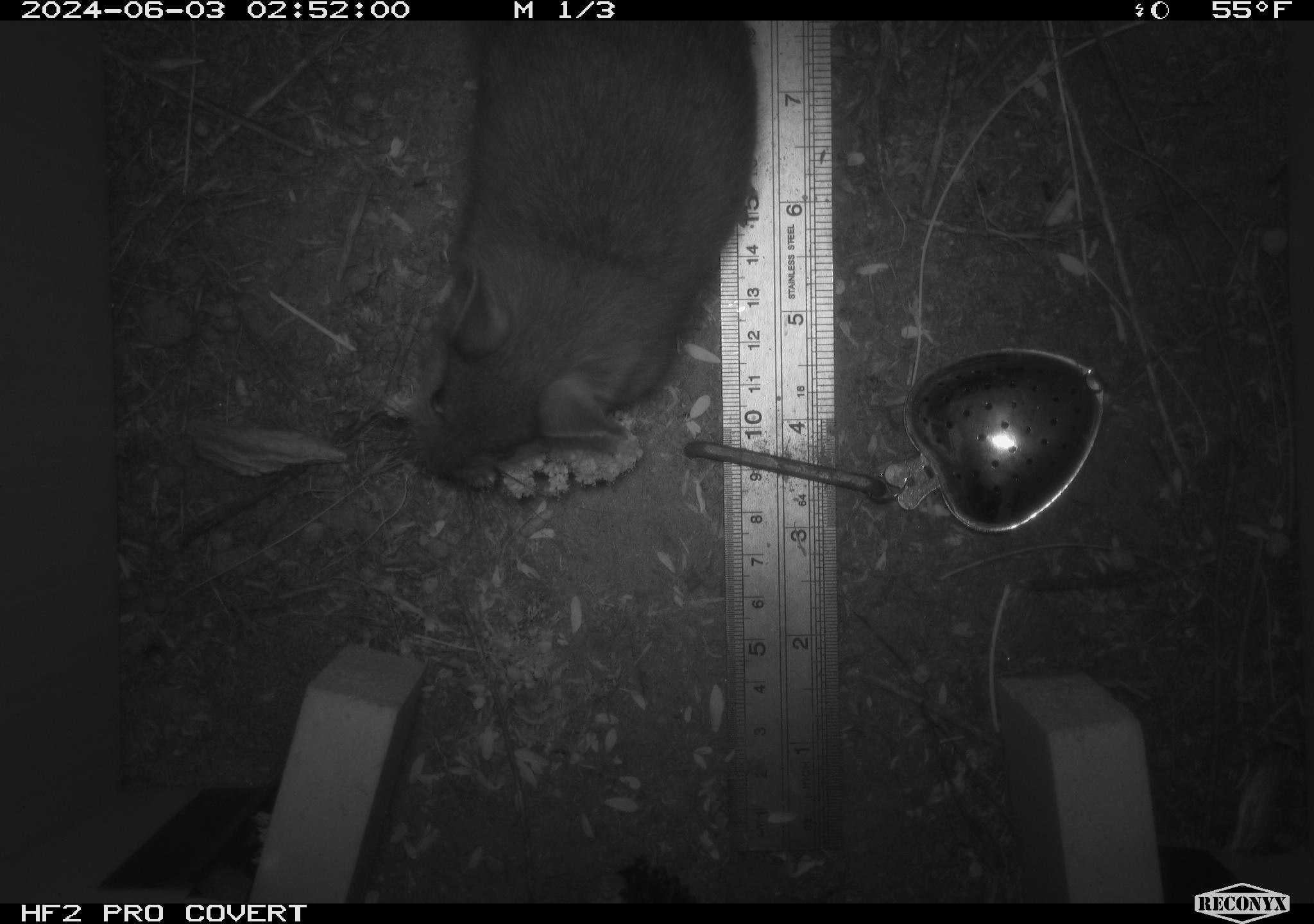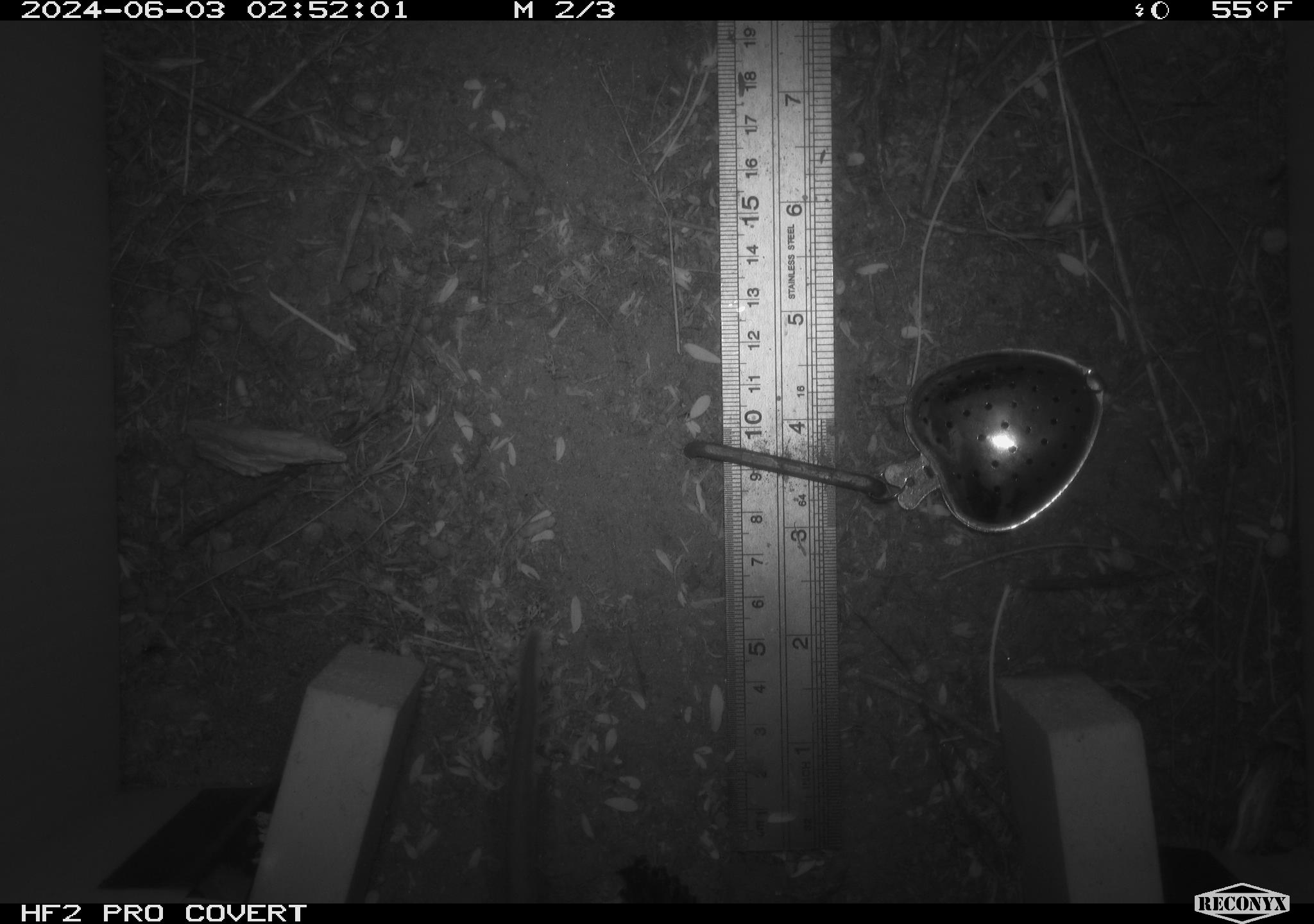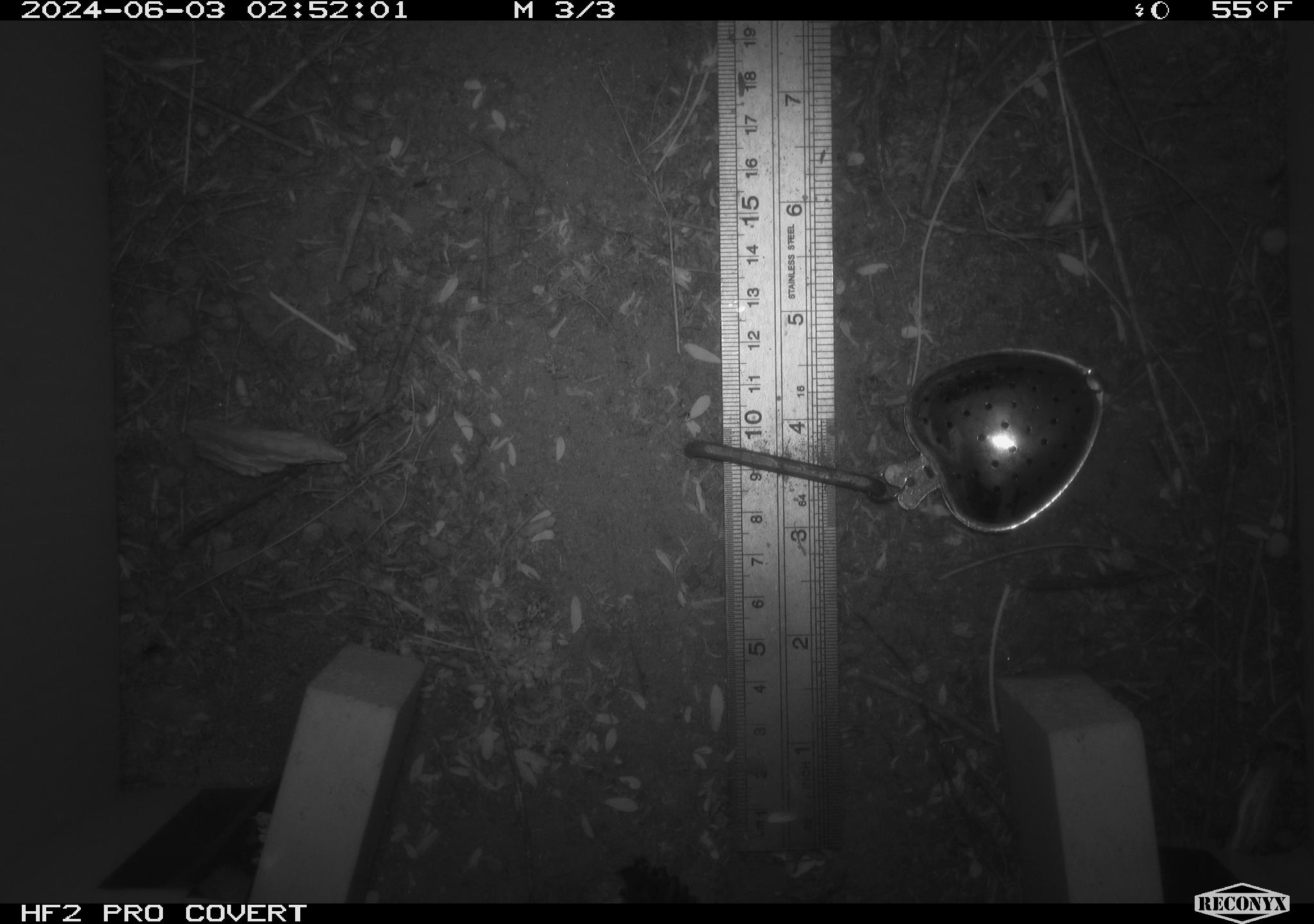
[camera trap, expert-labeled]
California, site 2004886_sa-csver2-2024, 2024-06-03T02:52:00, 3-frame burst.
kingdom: Animalia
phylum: Chordata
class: Mammalia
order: Rodentia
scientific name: Rodentia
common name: rodent